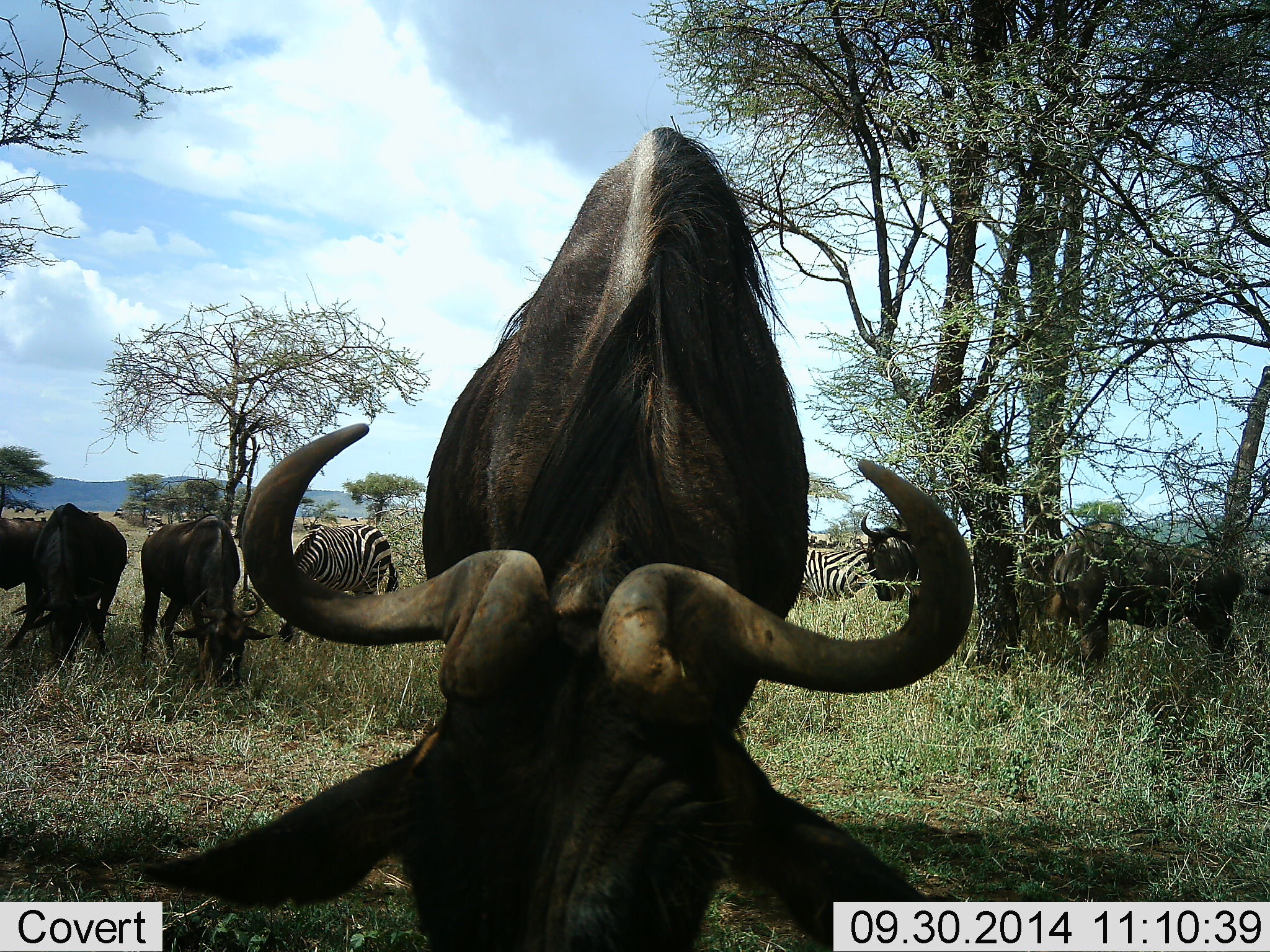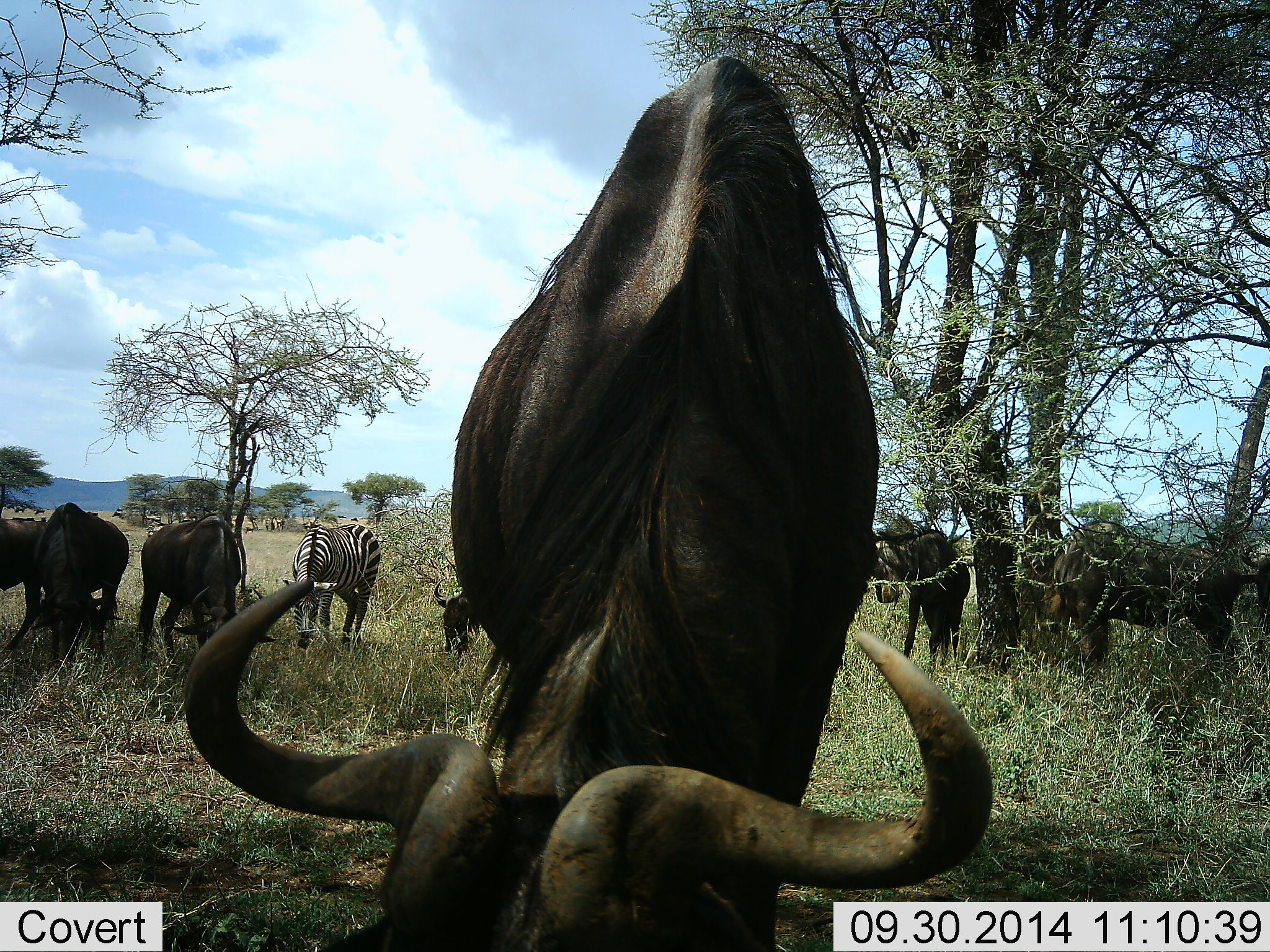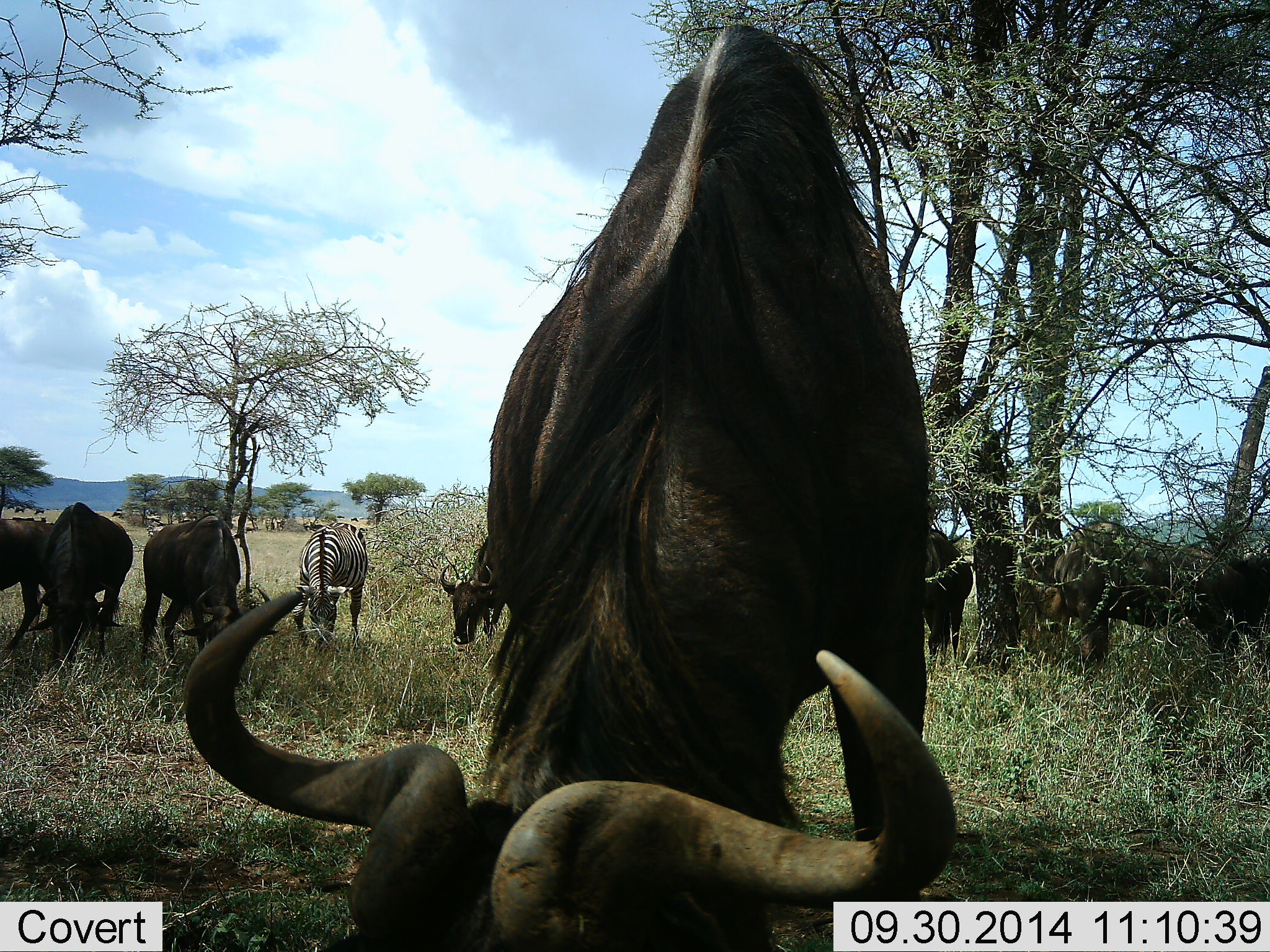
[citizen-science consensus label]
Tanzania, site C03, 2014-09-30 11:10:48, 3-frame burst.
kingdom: Animalia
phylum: Chordata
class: Mammalia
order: Artiodactyla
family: Bovidae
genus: Connochaetes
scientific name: Connochaetes taurinus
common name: blue wildebeest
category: wildebeest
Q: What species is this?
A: Wildebeest (blue wildebeest) (Connochaetes taurinus).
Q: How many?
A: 7.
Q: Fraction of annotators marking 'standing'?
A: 30%.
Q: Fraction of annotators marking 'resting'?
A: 0%.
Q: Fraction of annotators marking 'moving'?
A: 0%.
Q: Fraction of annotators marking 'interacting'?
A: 0%.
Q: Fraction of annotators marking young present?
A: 0%.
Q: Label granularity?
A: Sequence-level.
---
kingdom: Animalia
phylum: Chordata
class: Mammalia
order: Perissodactyla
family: Equidae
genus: Equus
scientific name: Equus quagga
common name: plains zebra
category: zebra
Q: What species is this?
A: Zebra (plains zebra) (Equus quagga).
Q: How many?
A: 1.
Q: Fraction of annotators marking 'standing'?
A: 0%.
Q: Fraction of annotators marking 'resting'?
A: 0%.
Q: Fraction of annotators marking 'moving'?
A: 9%.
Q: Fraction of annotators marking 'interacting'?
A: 0%.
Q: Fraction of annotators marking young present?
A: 0%.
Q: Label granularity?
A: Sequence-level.